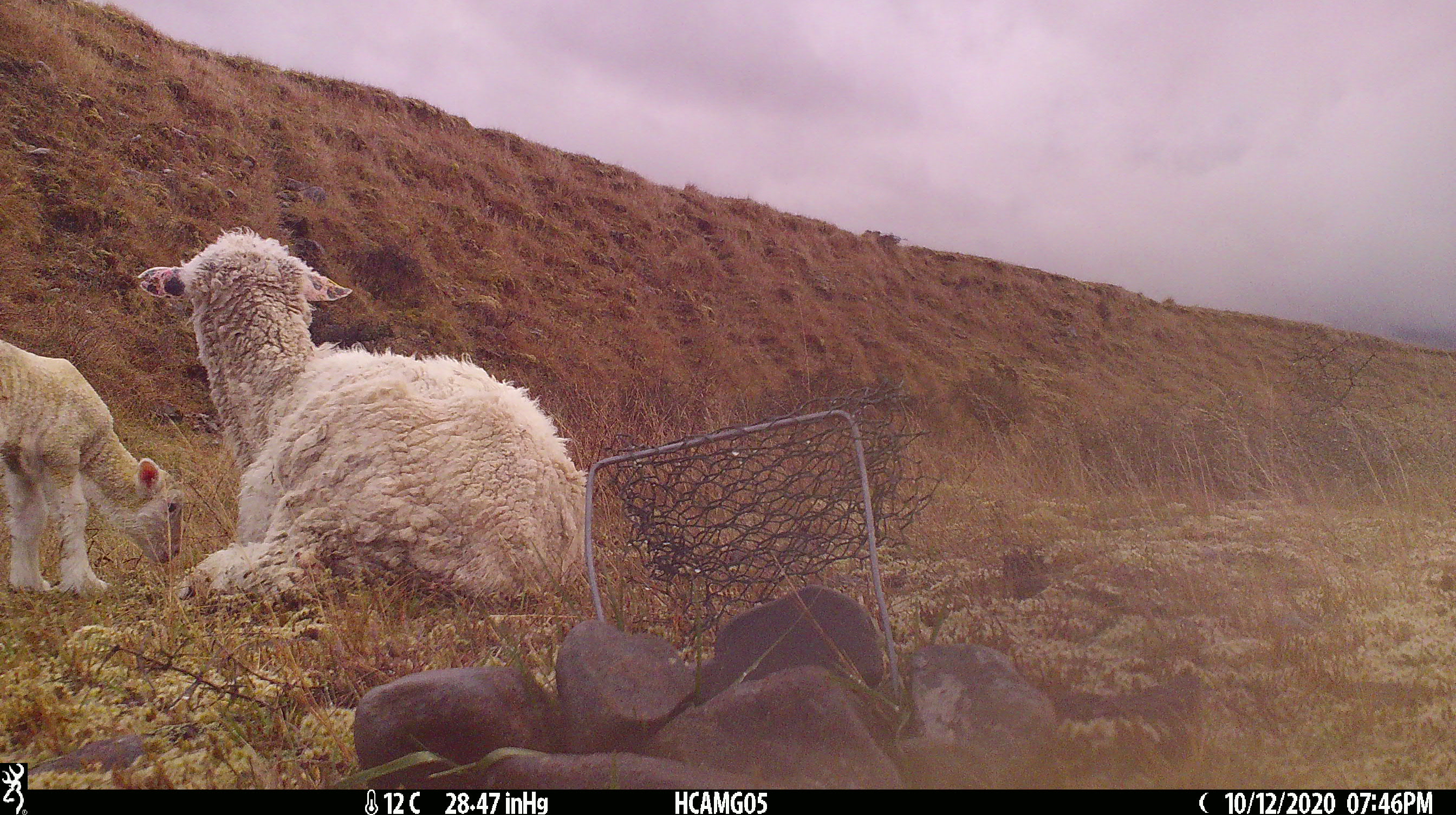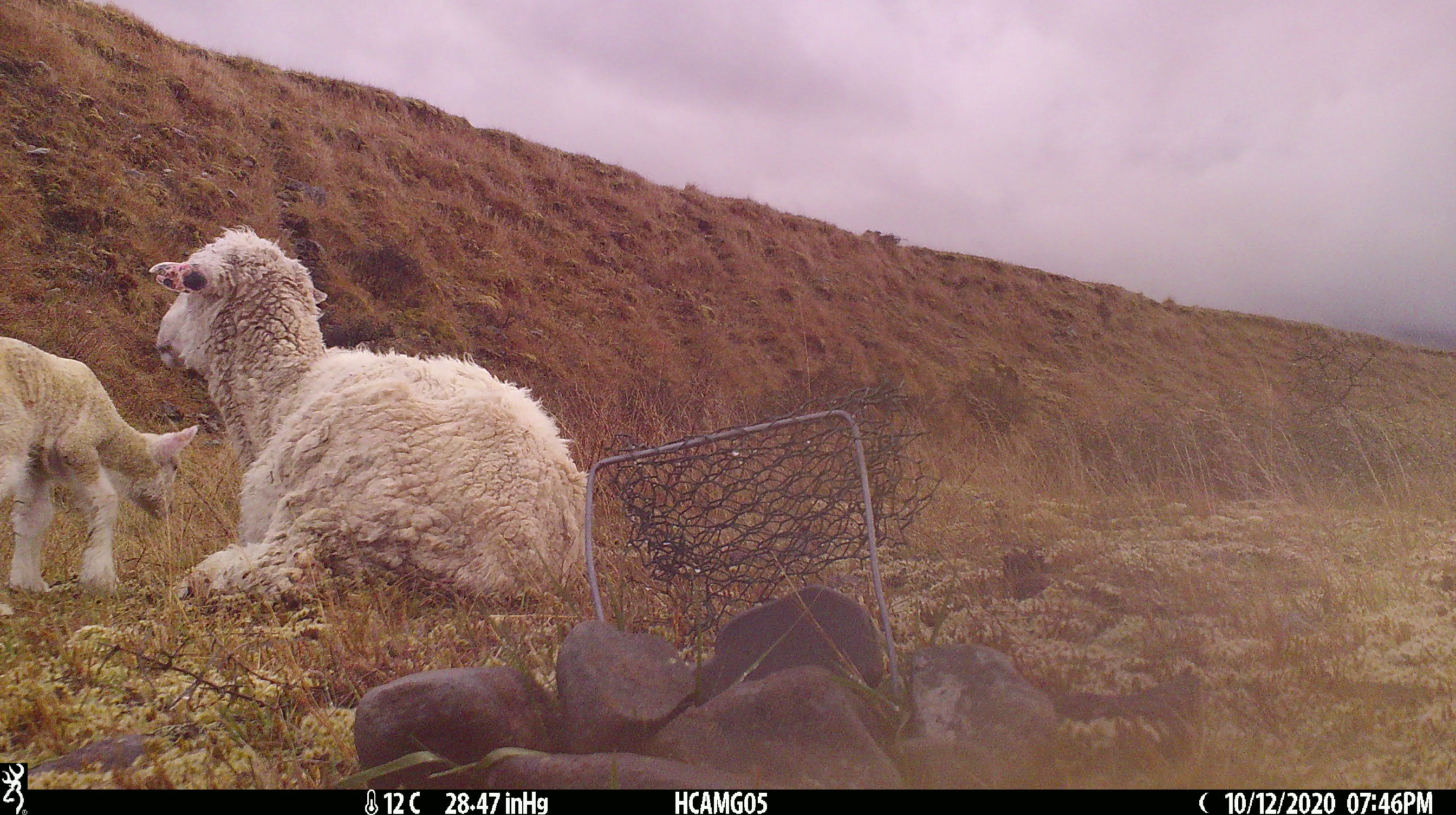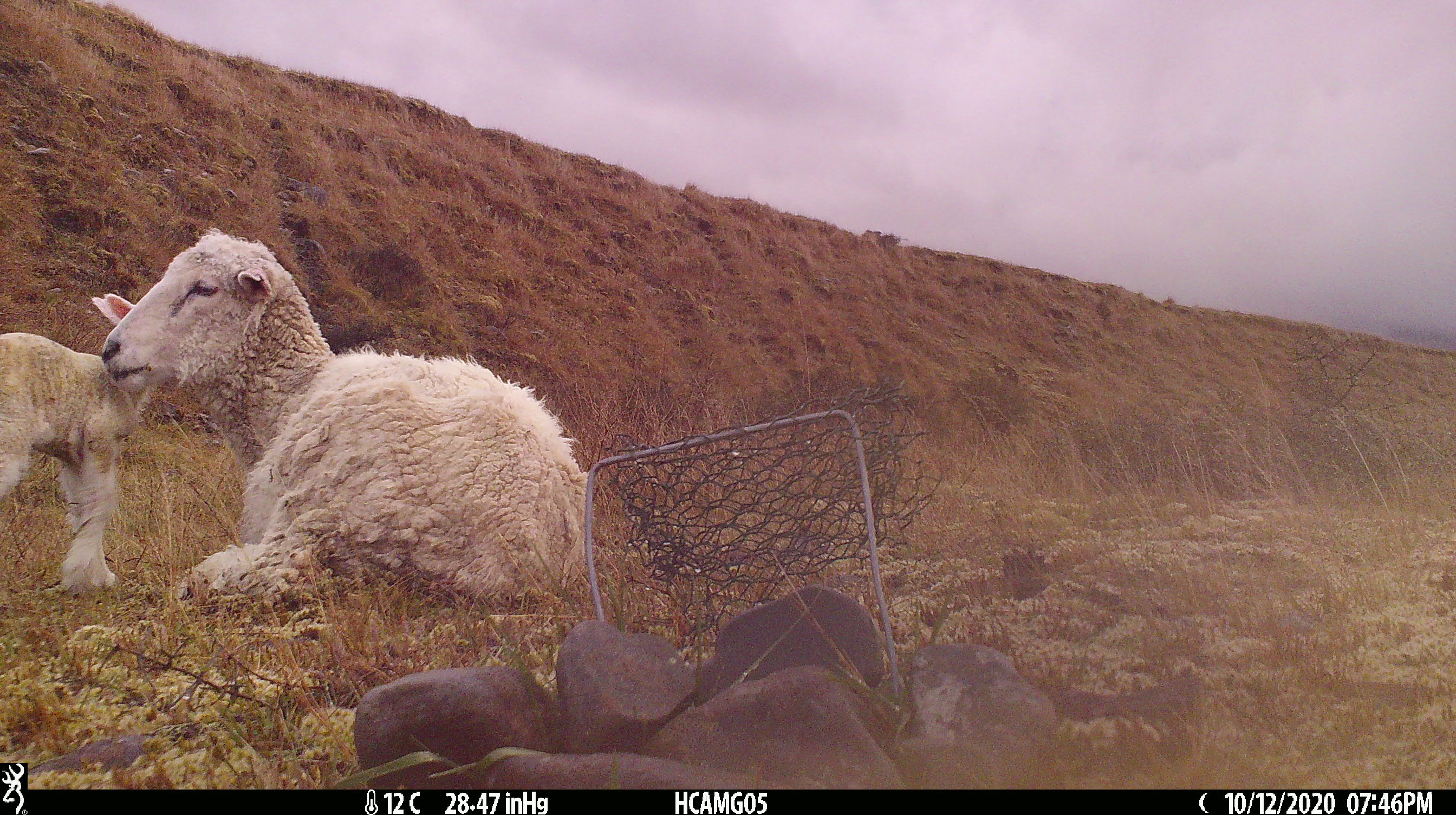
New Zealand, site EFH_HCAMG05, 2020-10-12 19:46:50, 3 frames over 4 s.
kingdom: Animalia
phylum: Chordata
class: Mammalia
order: Artiodactyla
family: Bovidae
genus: Ovis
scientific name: Ovis aries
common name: domestic sheep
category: sheep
Sheep (domestic sheep) (Ovis aries).